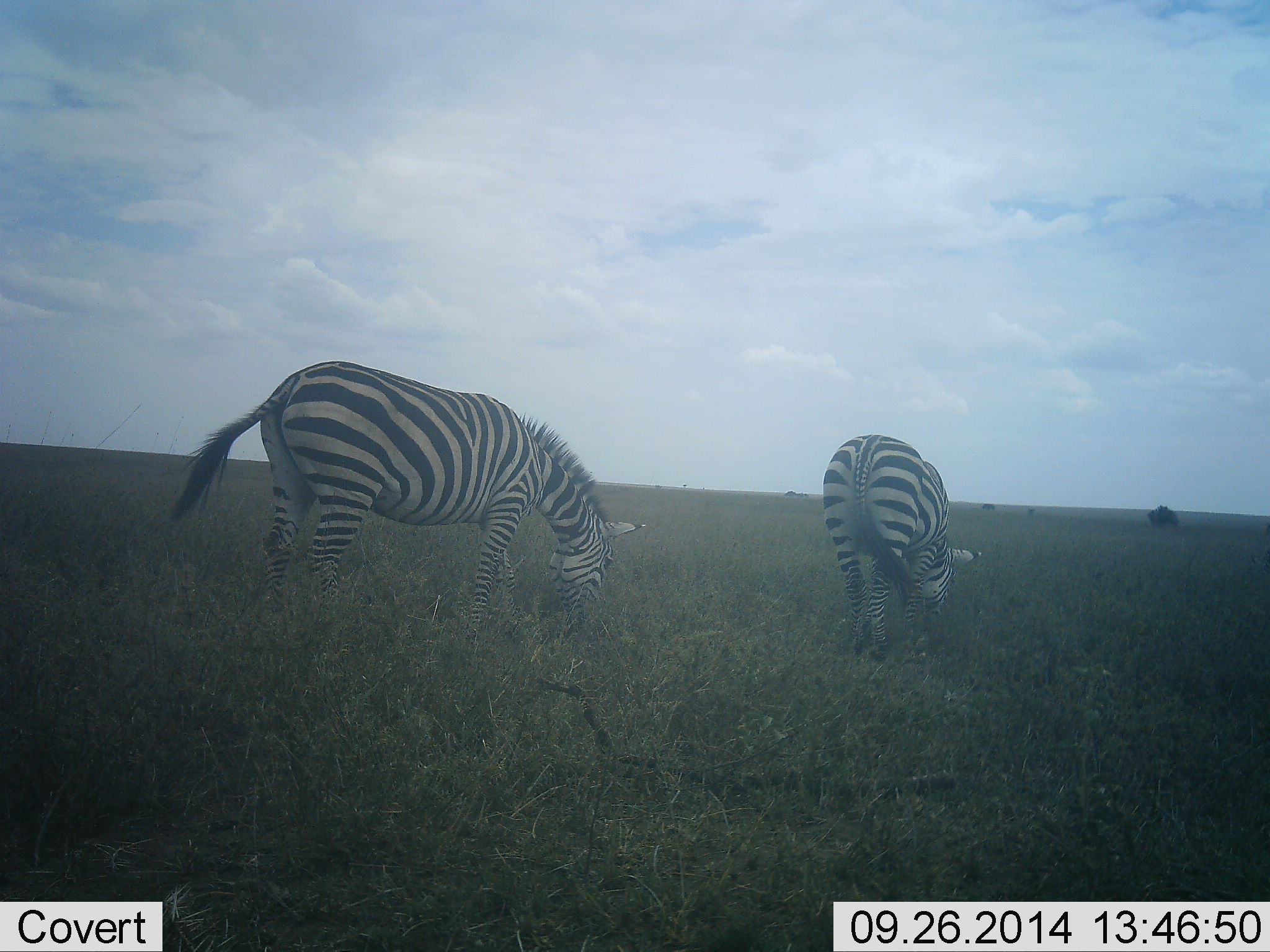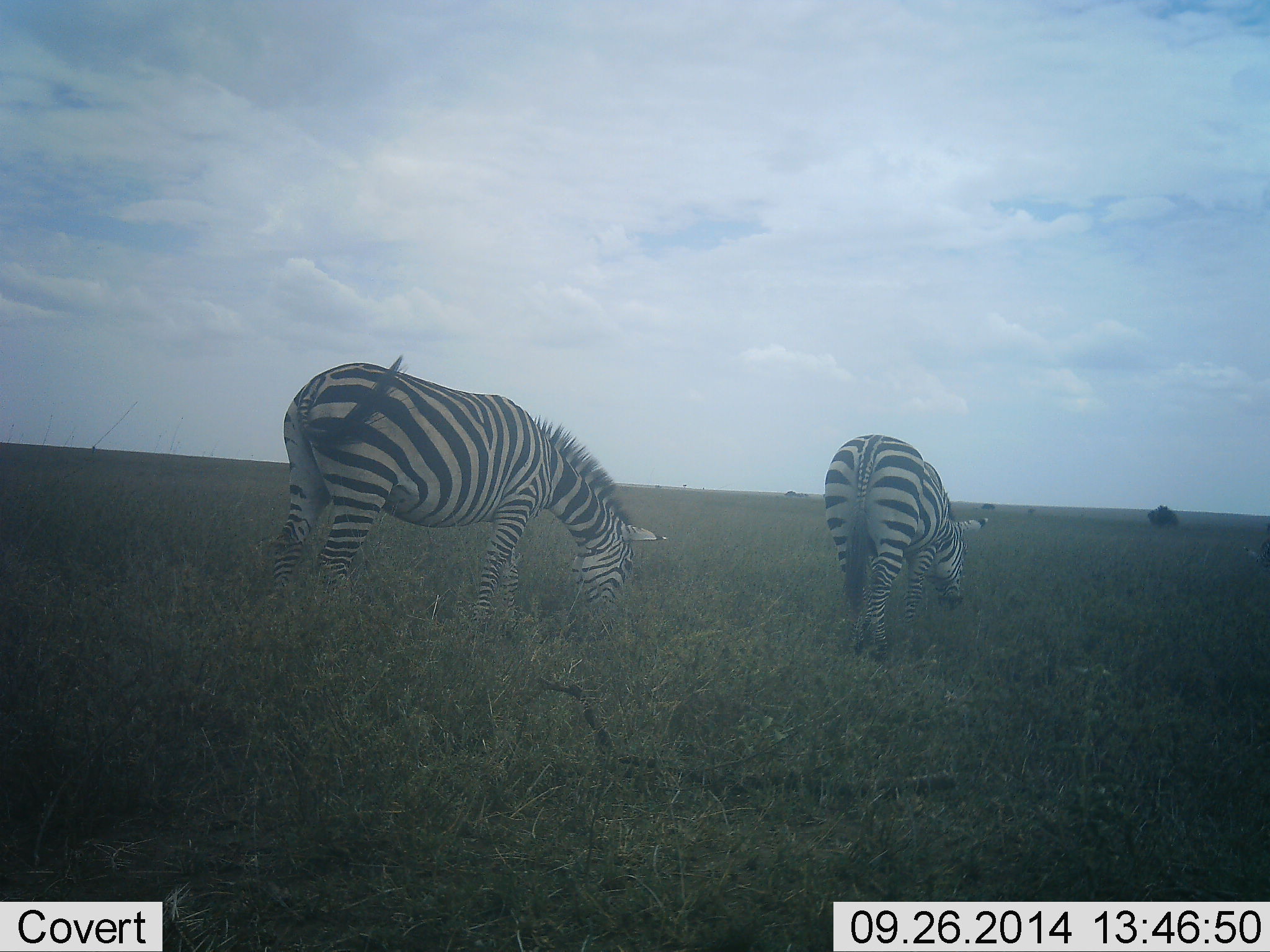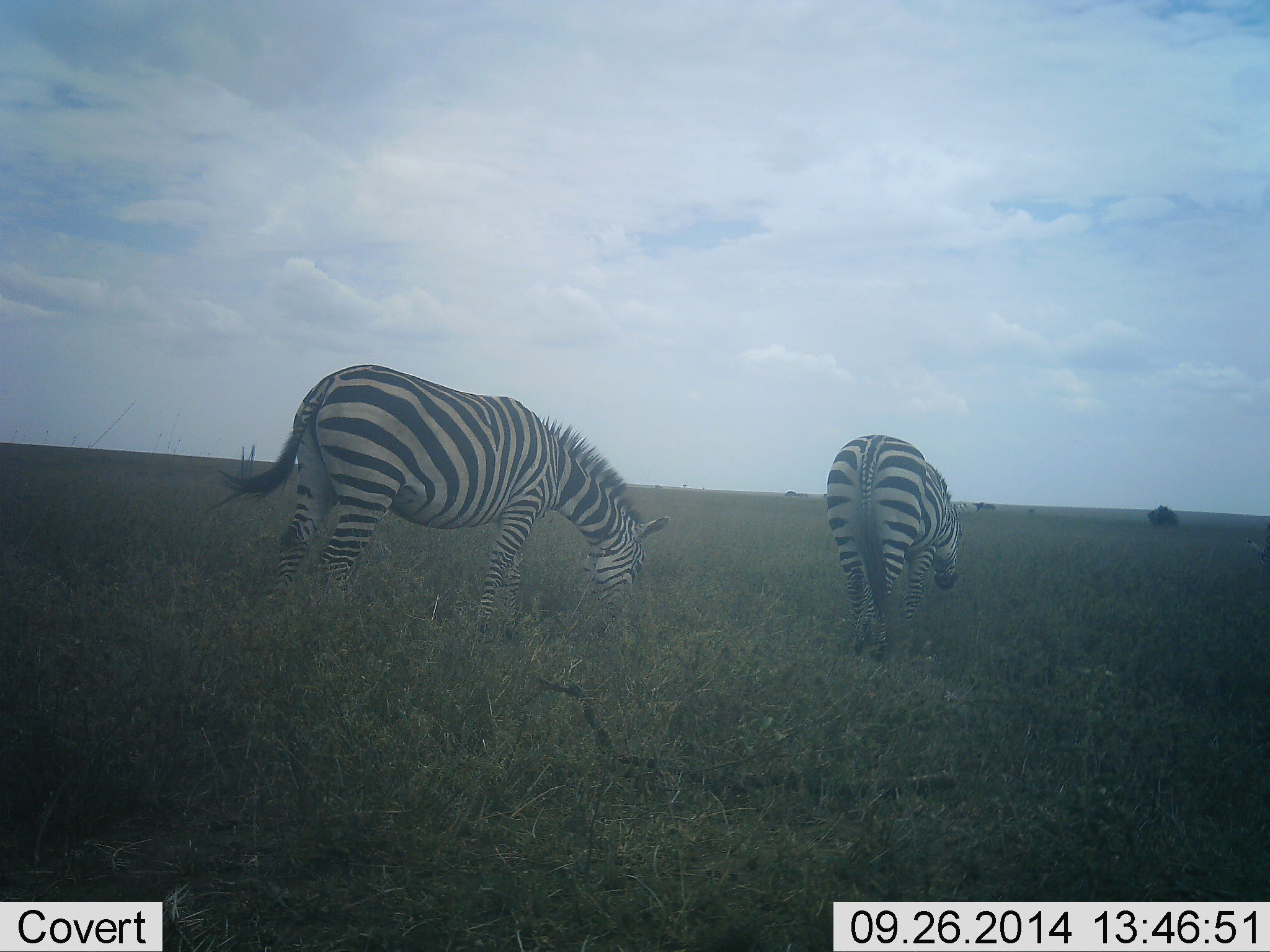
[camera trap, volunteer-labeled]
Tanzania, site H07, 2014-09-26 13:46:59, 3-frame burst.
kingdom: Animalia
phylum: Chordata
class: Mammalia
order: Perissodactyla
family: Equidae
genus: Equus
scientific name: Equus quagga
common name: plains zebra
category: zebra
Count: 2.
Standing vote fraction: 10%.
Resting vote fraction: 0%.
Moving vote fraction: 0%.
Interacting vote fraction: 0%.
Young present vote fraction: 0%.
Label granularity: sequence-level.